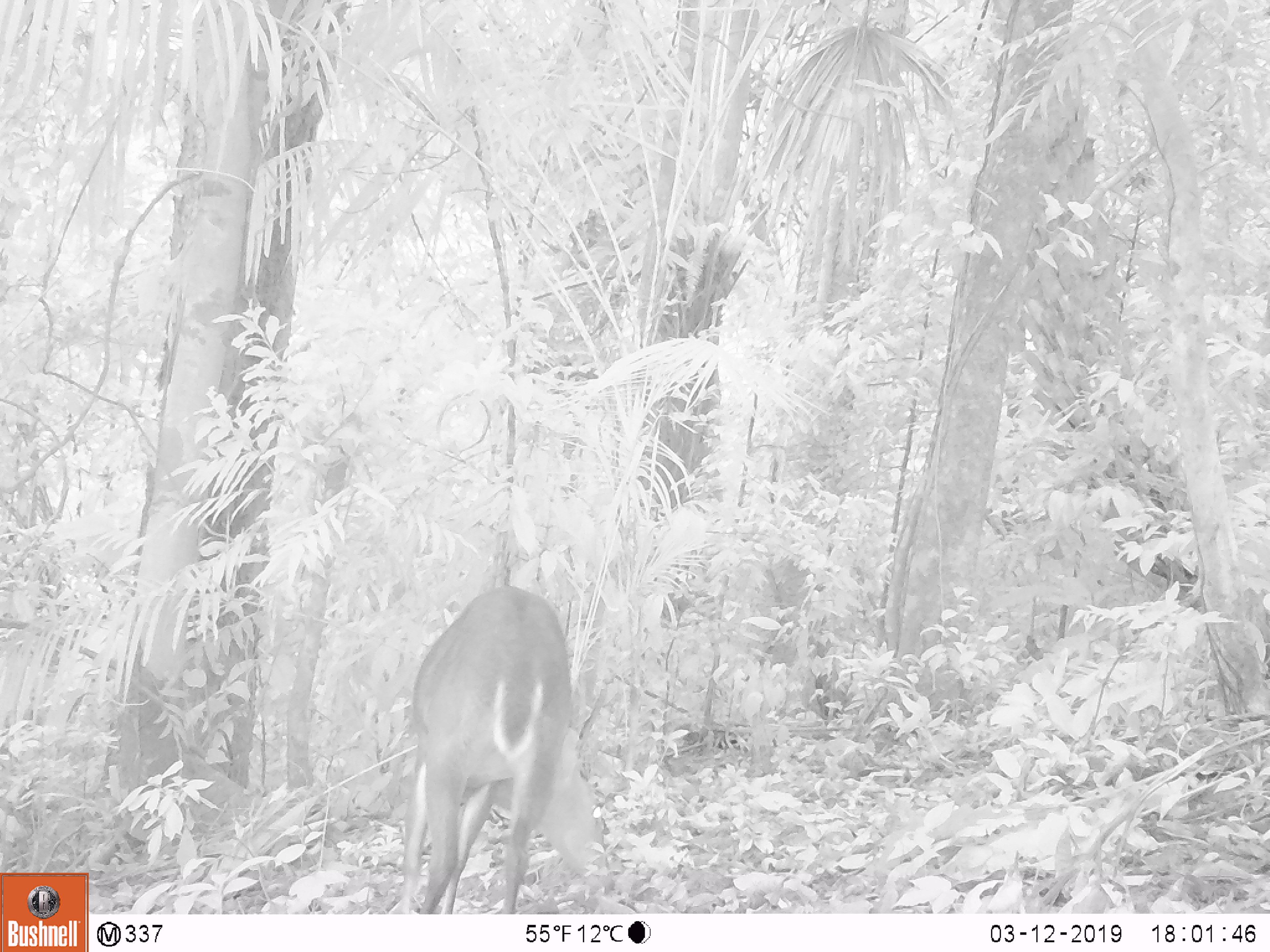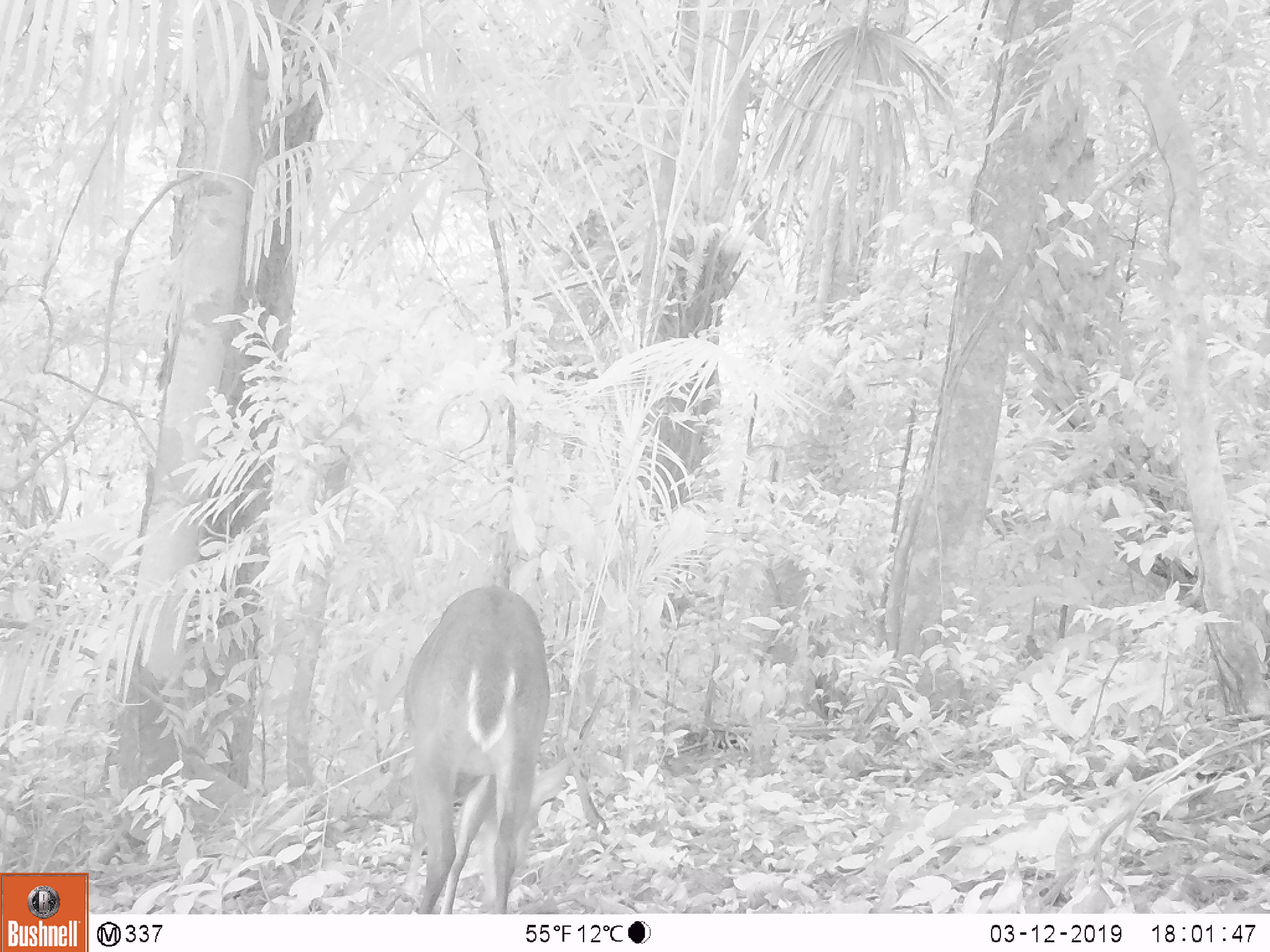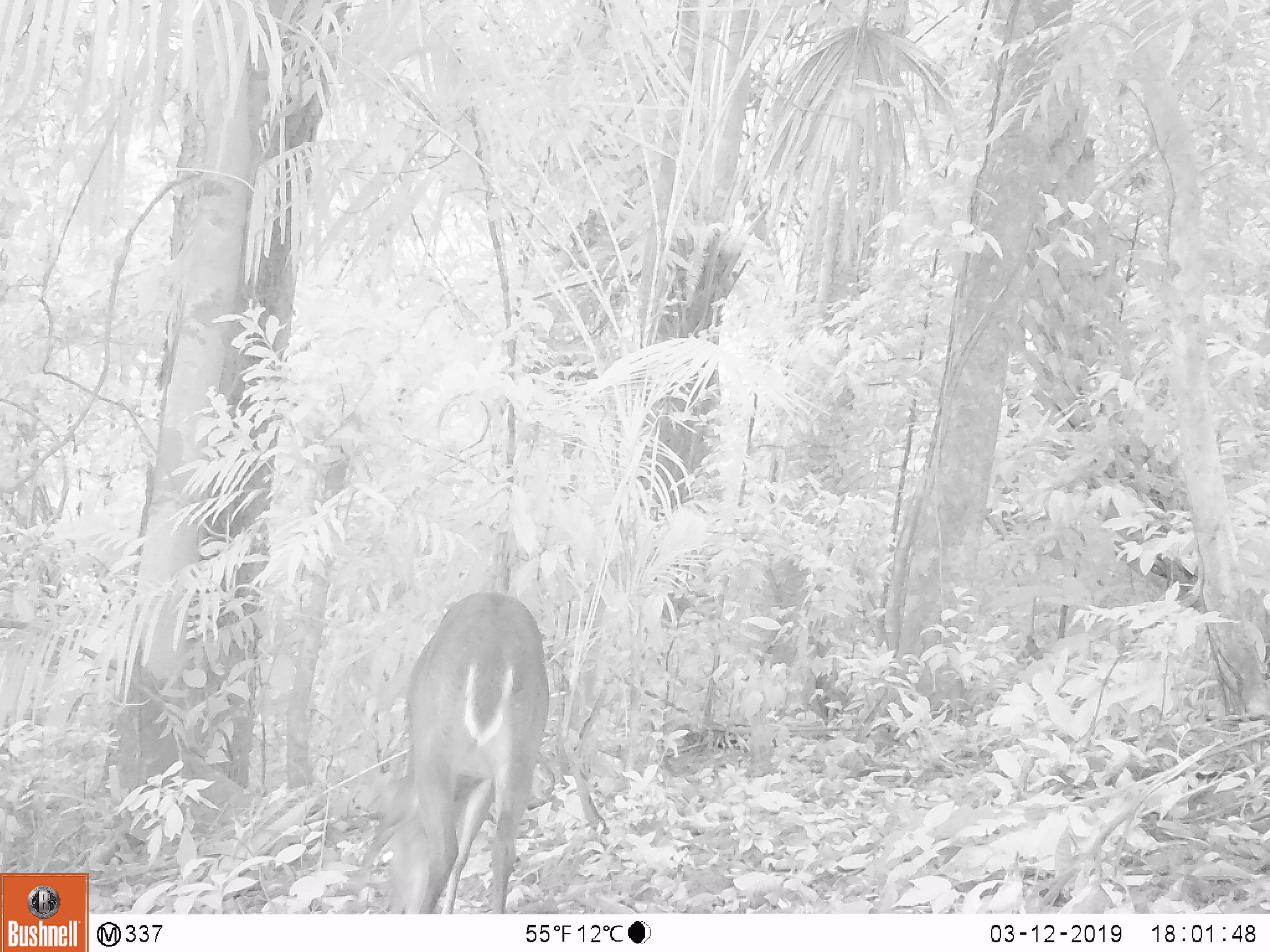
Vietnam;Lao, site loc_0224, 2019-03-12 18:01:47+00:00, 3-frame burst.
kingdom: Animalia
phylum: Chordata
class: Mammalia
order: Artiodactyla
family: Cervidae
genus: Muntiacus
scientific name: Muntiacus vuquangensis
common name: large-antlered muntjac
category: large antlered muntjac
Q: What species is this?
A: Large antlered muntjac (large-antlered muntjac) (Muntiacus vuquangensis).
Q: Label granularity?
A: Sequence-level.